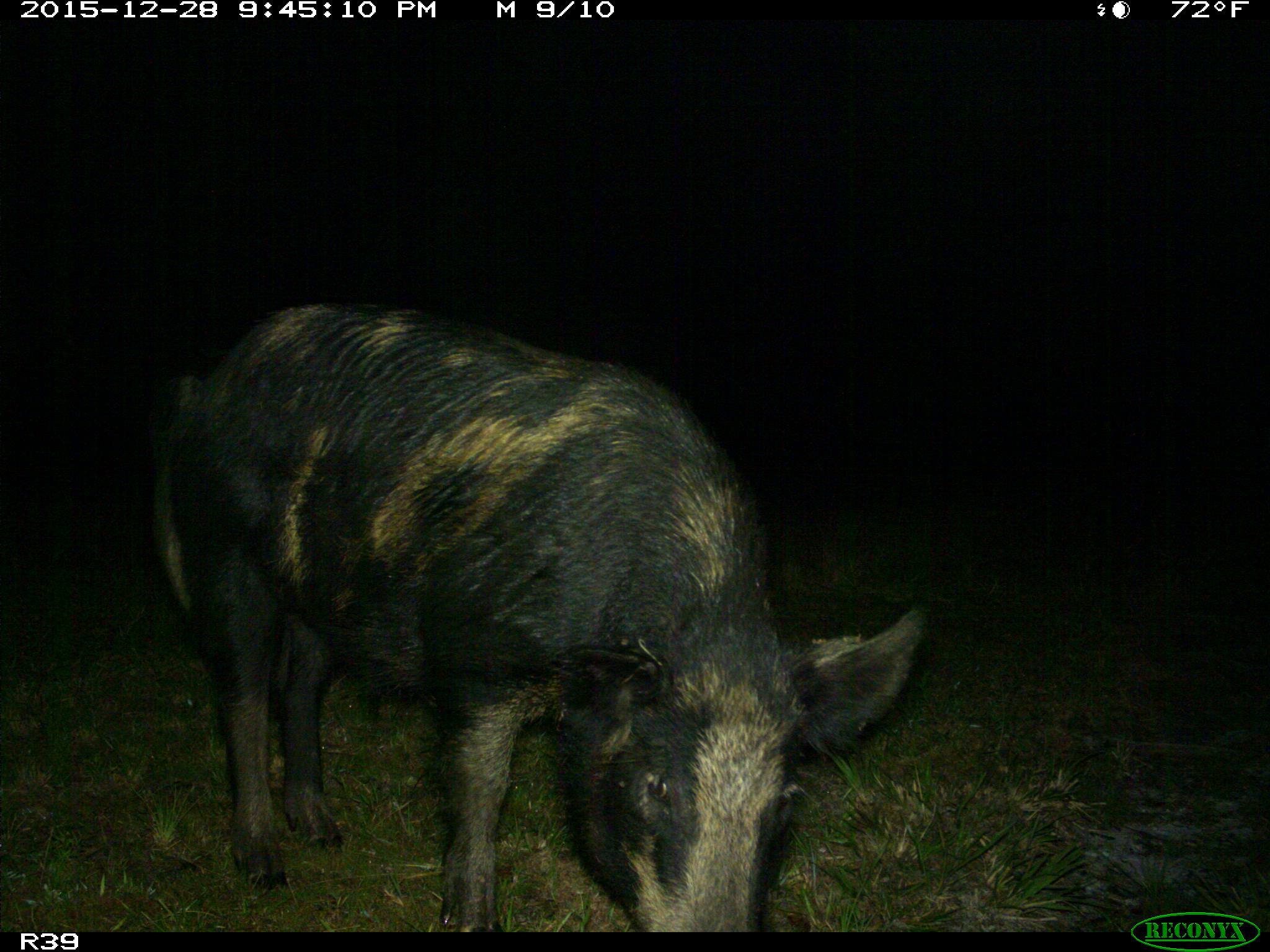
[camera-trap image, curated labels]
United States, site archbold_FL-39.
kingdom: Animalia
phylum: Chordata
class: Mammalia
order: Artiodactyla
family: Suidae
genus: Sus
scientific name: Sus scrofa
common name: wild boar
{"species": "Sus scrofa (wild boar)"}